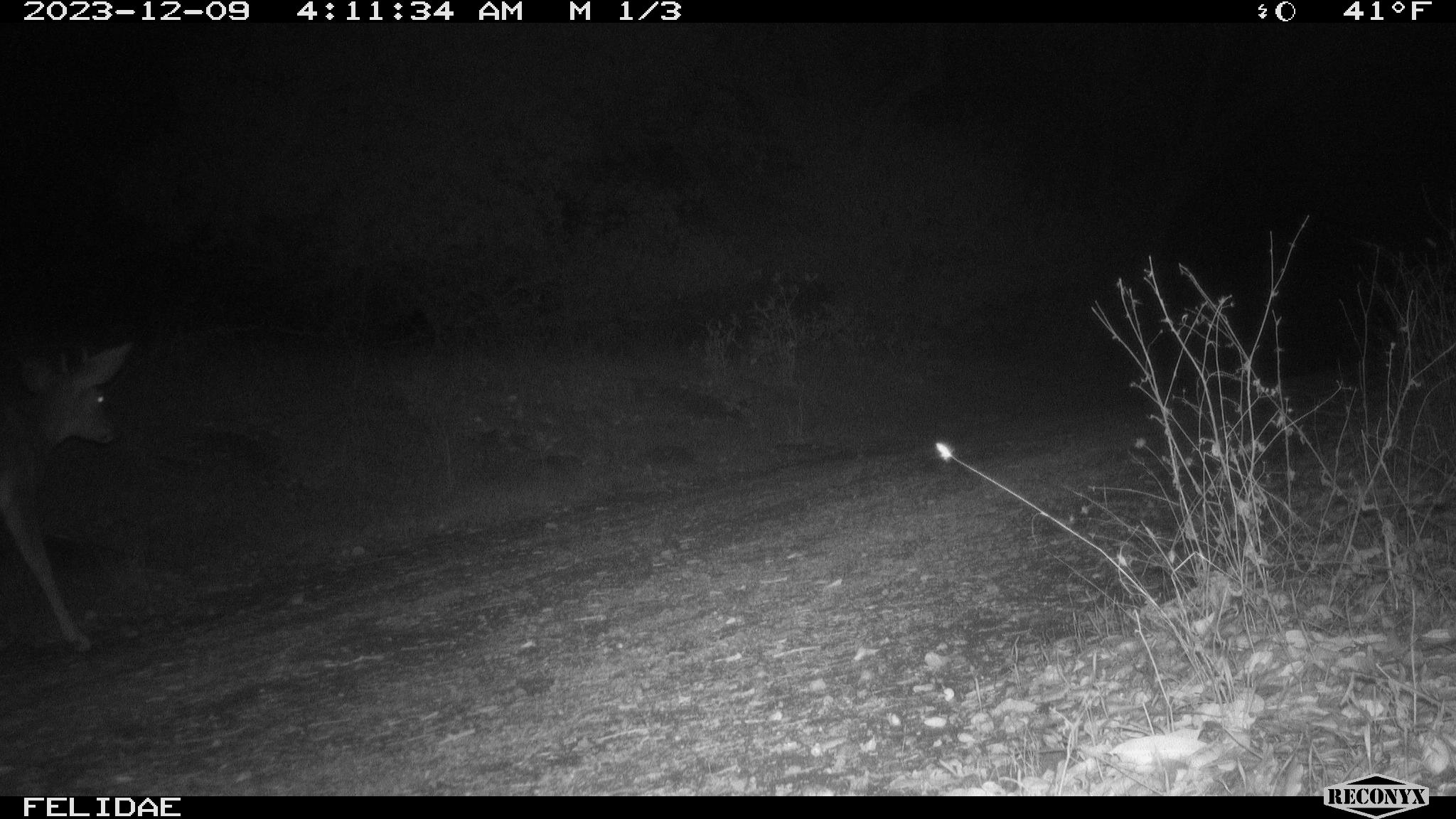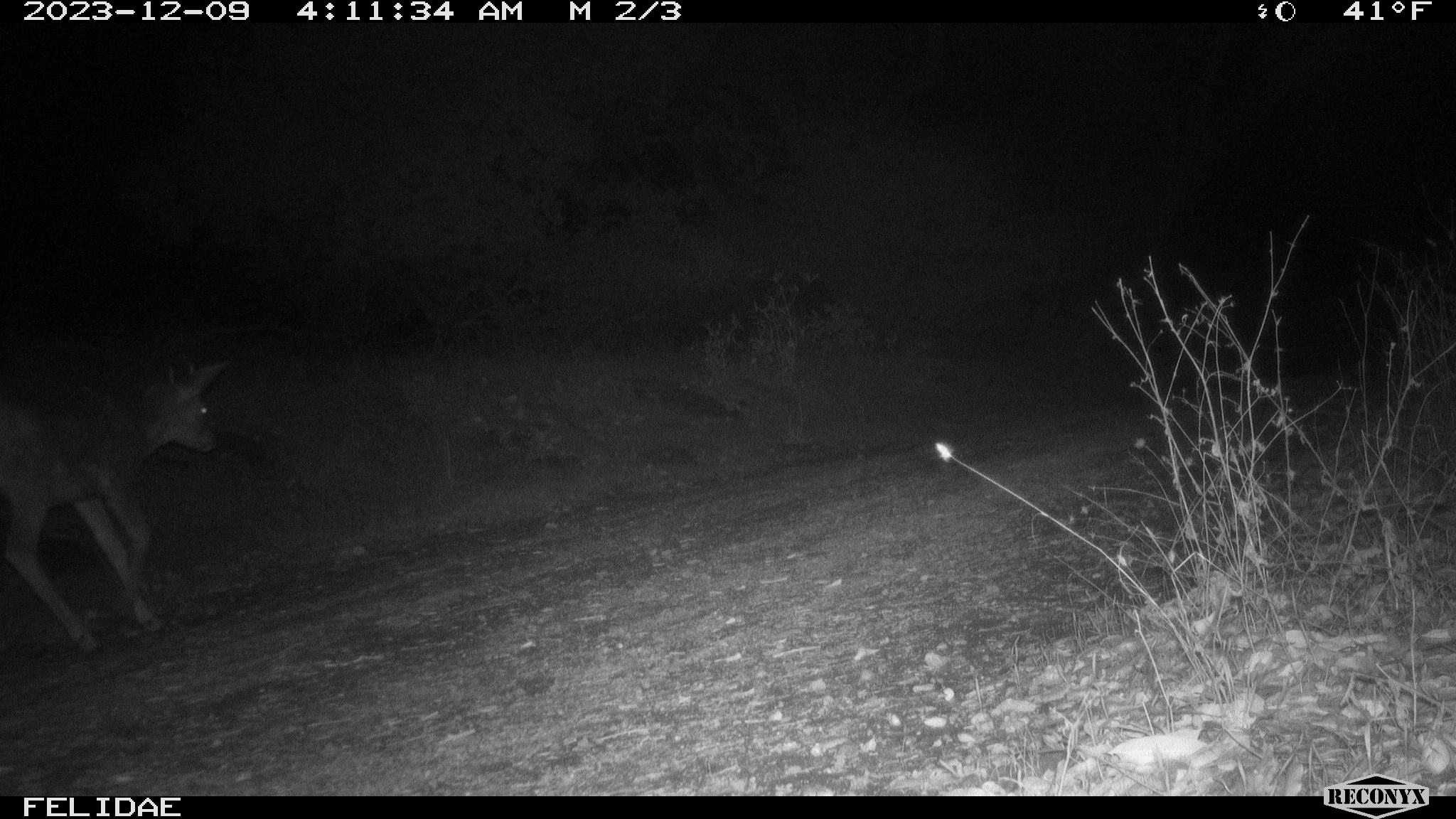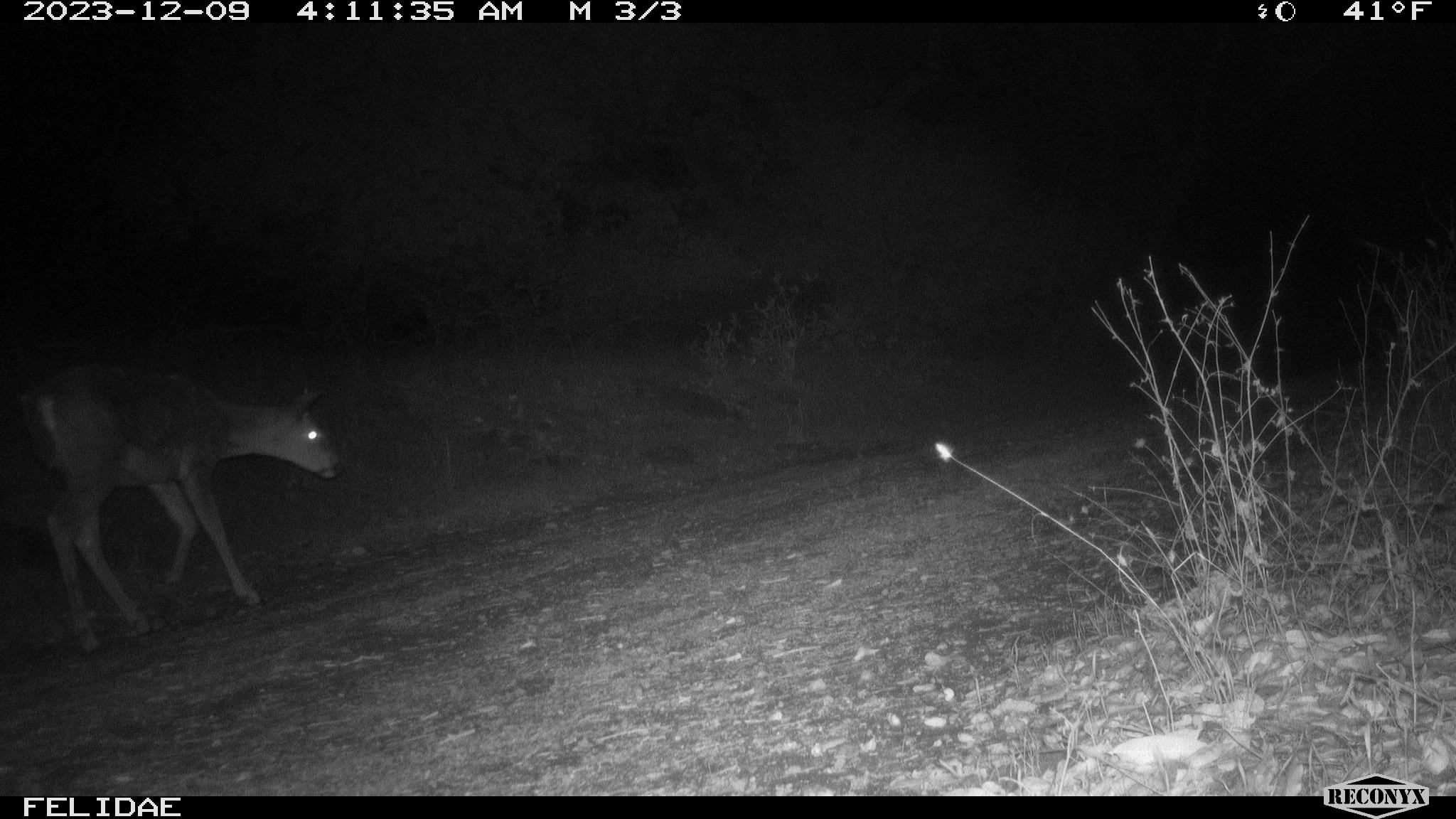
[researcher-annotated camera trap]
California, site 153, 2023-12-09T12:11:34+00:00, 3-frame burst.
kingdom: Animalia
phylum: Chordata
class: Mammalia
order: Artiodactyla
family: Cervidae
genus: Odocoileus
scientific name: Odocoileus hemionus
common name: mule deer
Mule deer (Odocoileus hemionus).